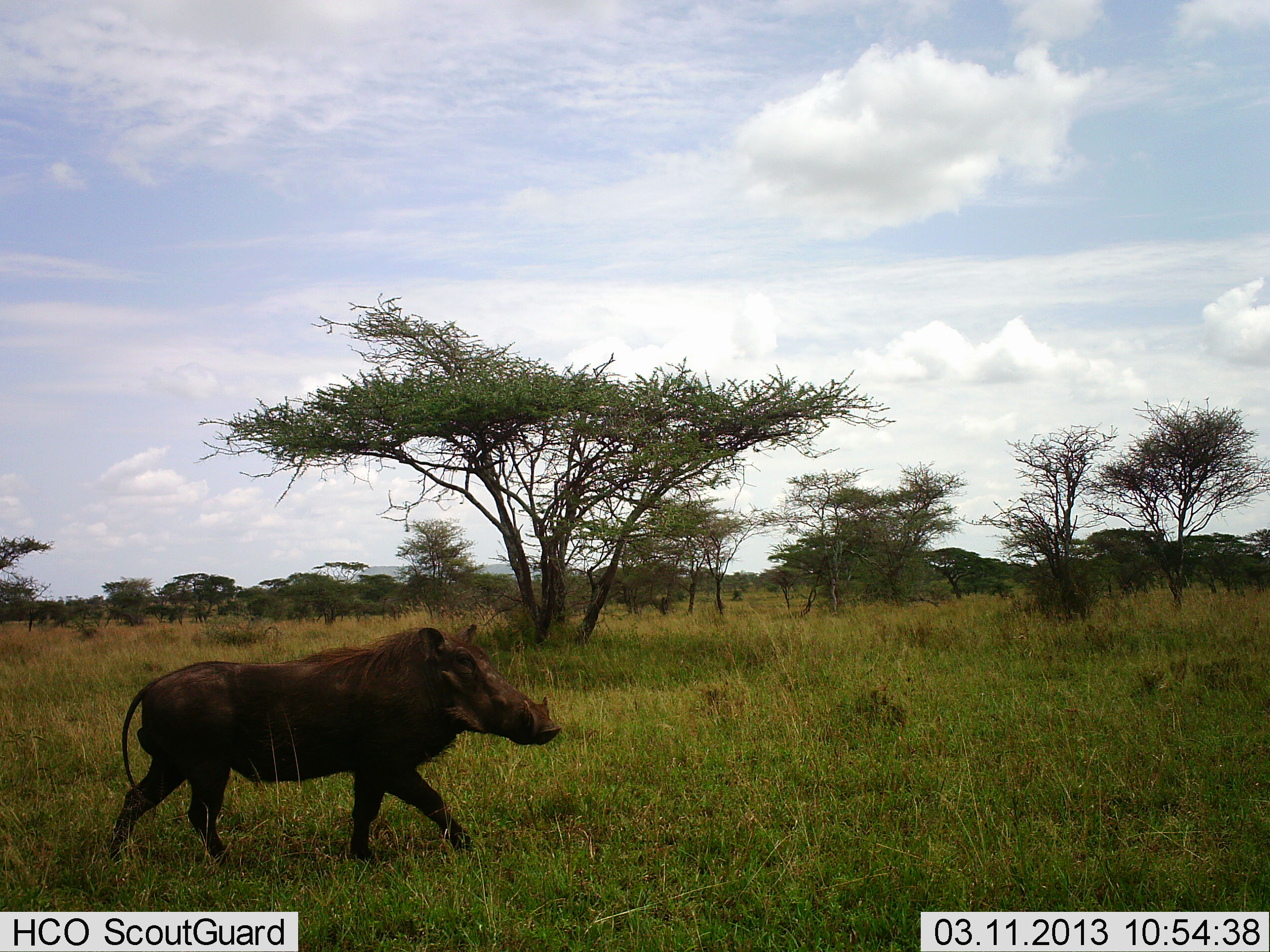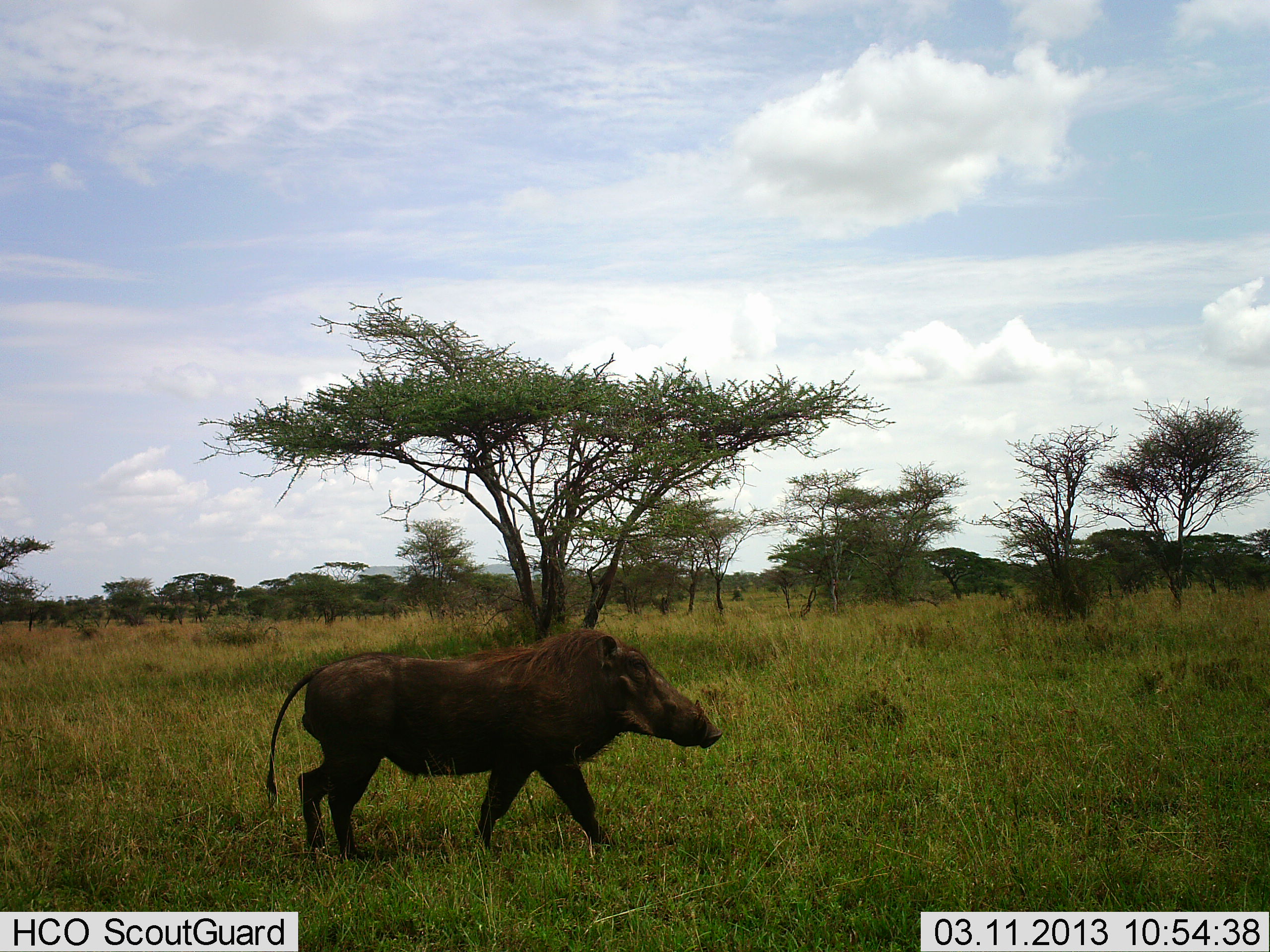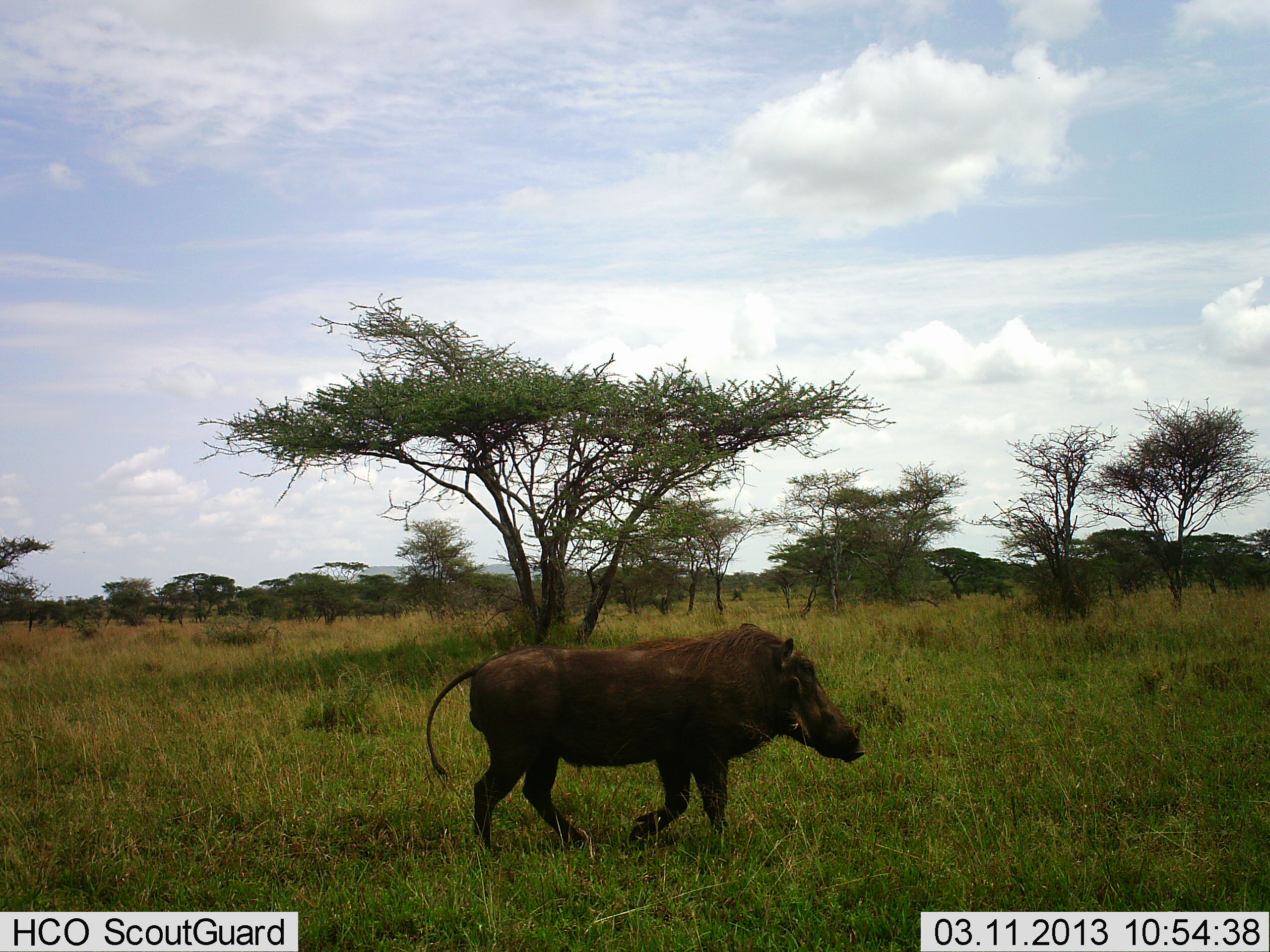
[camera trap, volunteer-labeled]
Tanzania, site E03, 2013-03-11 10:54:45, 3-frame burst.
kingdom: Animalia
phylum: Chordata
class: Mammalia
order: Artiodactyla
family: Suidae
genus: Phacochoerus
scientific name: Phacochoerus africanus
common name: warthog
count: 1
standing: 4%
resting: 0%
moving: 100%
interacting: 0%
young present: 0%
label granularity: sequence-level